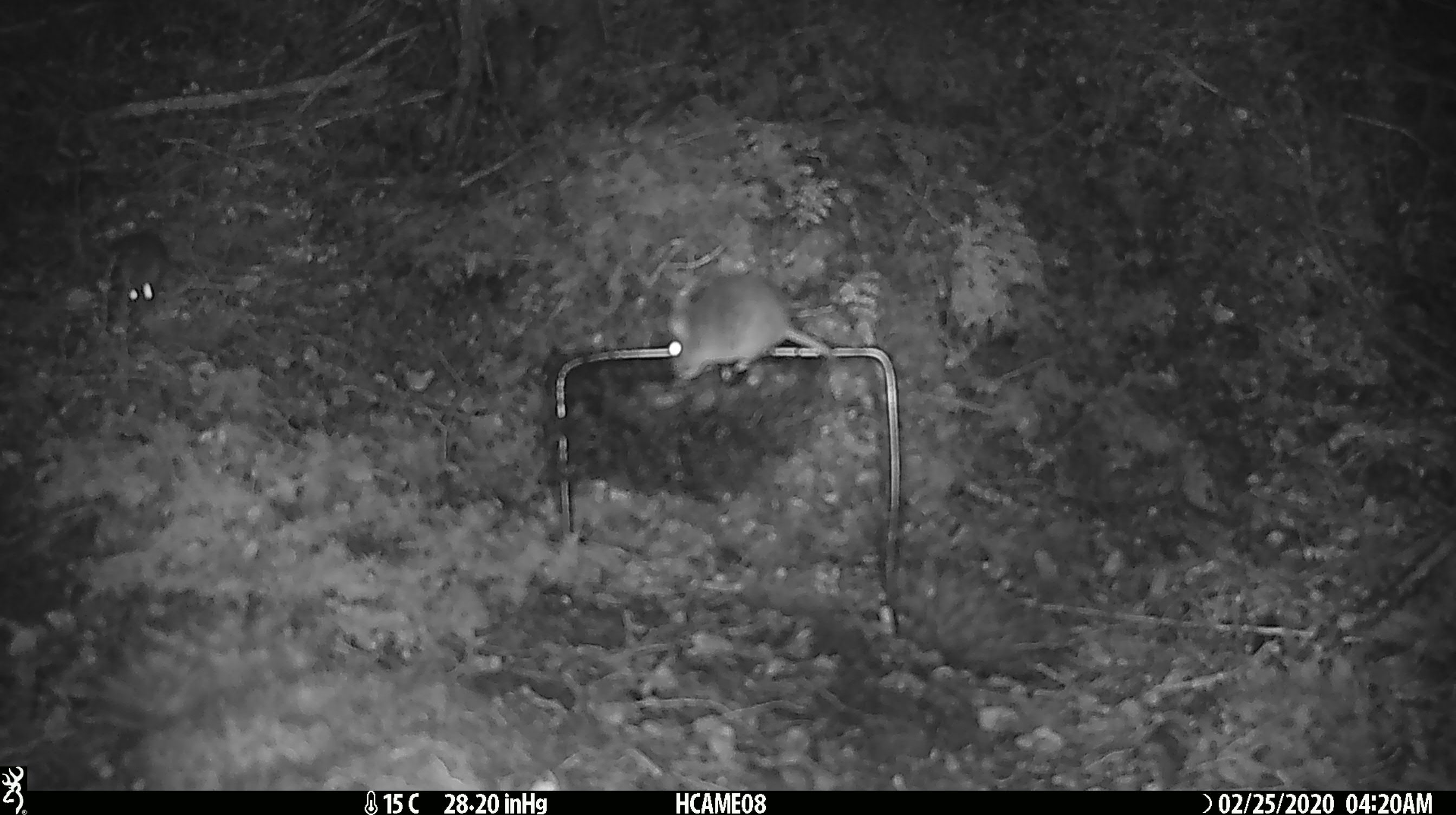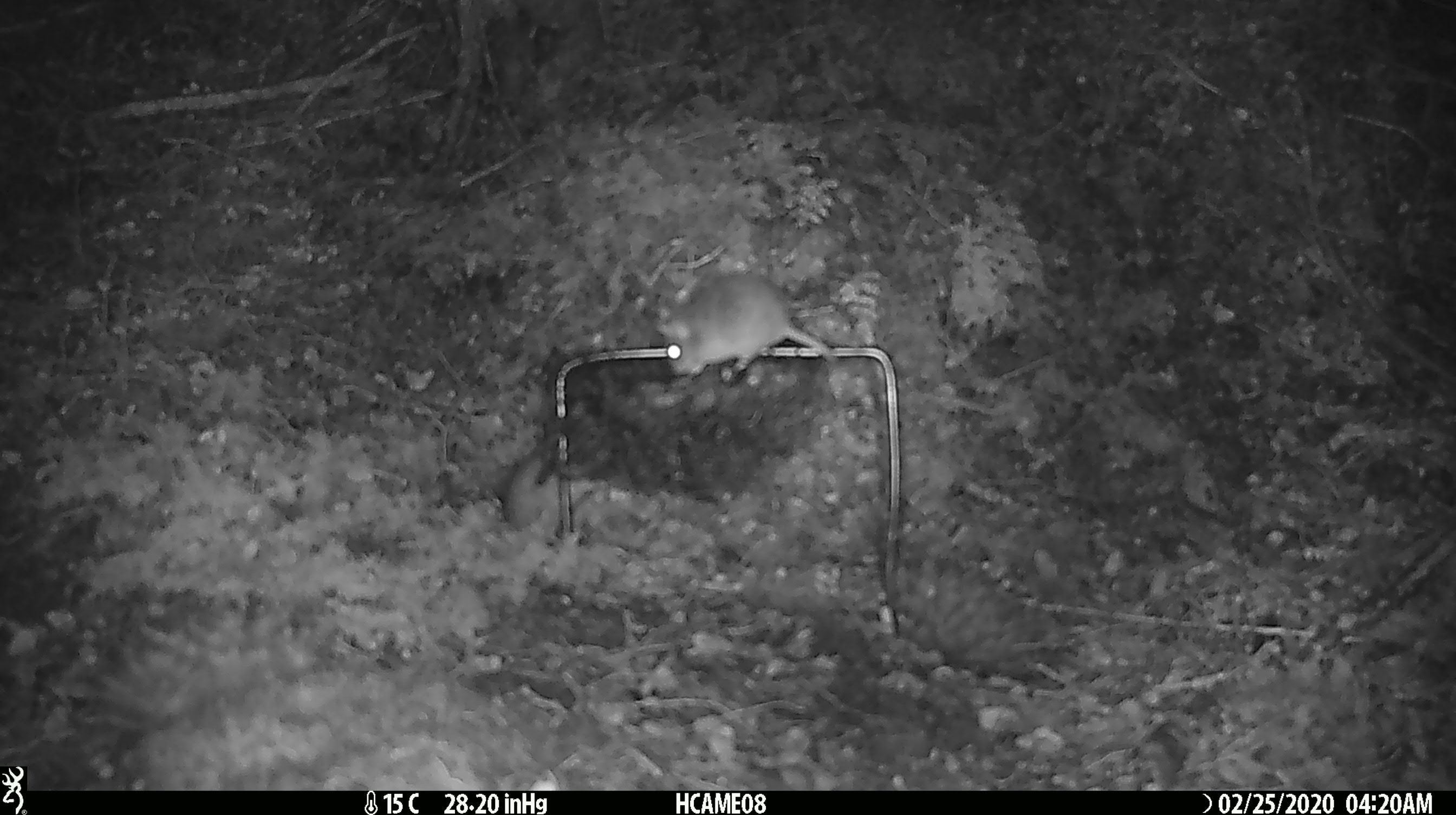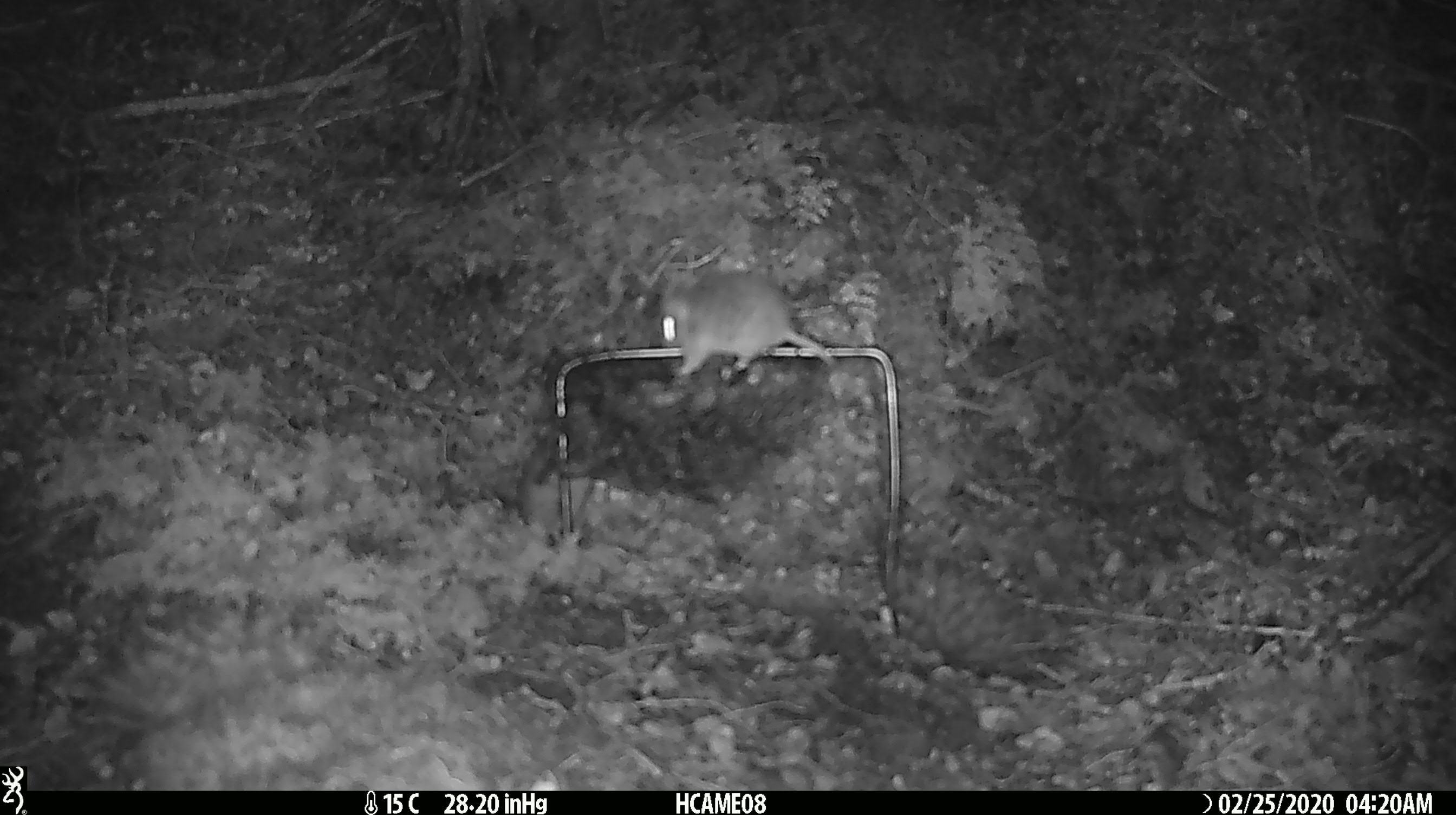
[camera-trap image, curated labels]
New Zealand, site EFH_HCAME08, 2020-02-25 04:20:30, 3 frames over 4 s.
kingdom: Animalia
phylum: Chordata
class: Mammalia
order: Rodentia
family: Muridae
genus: Mus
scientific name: Mus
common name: mouse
Mouse (Mus).